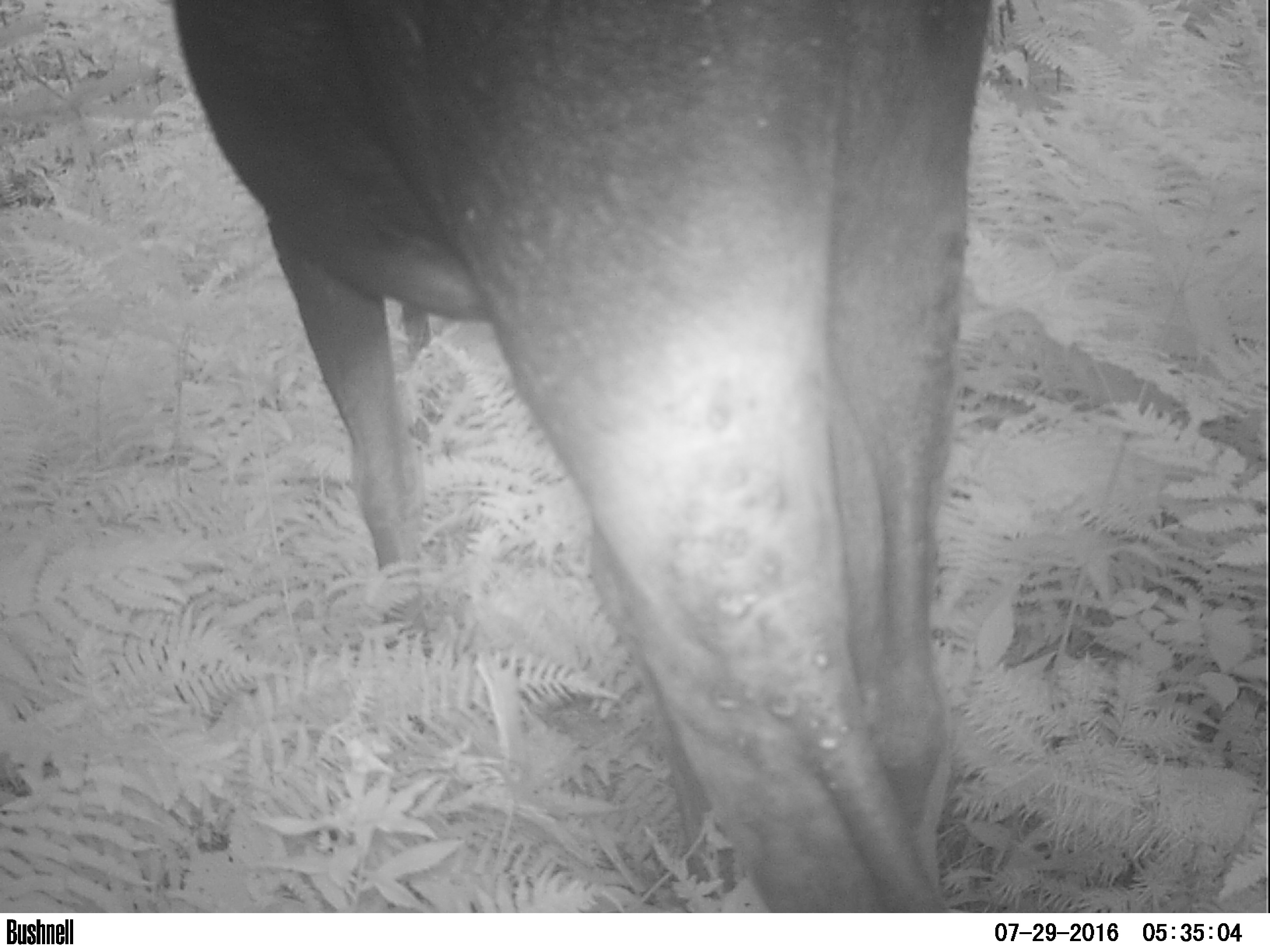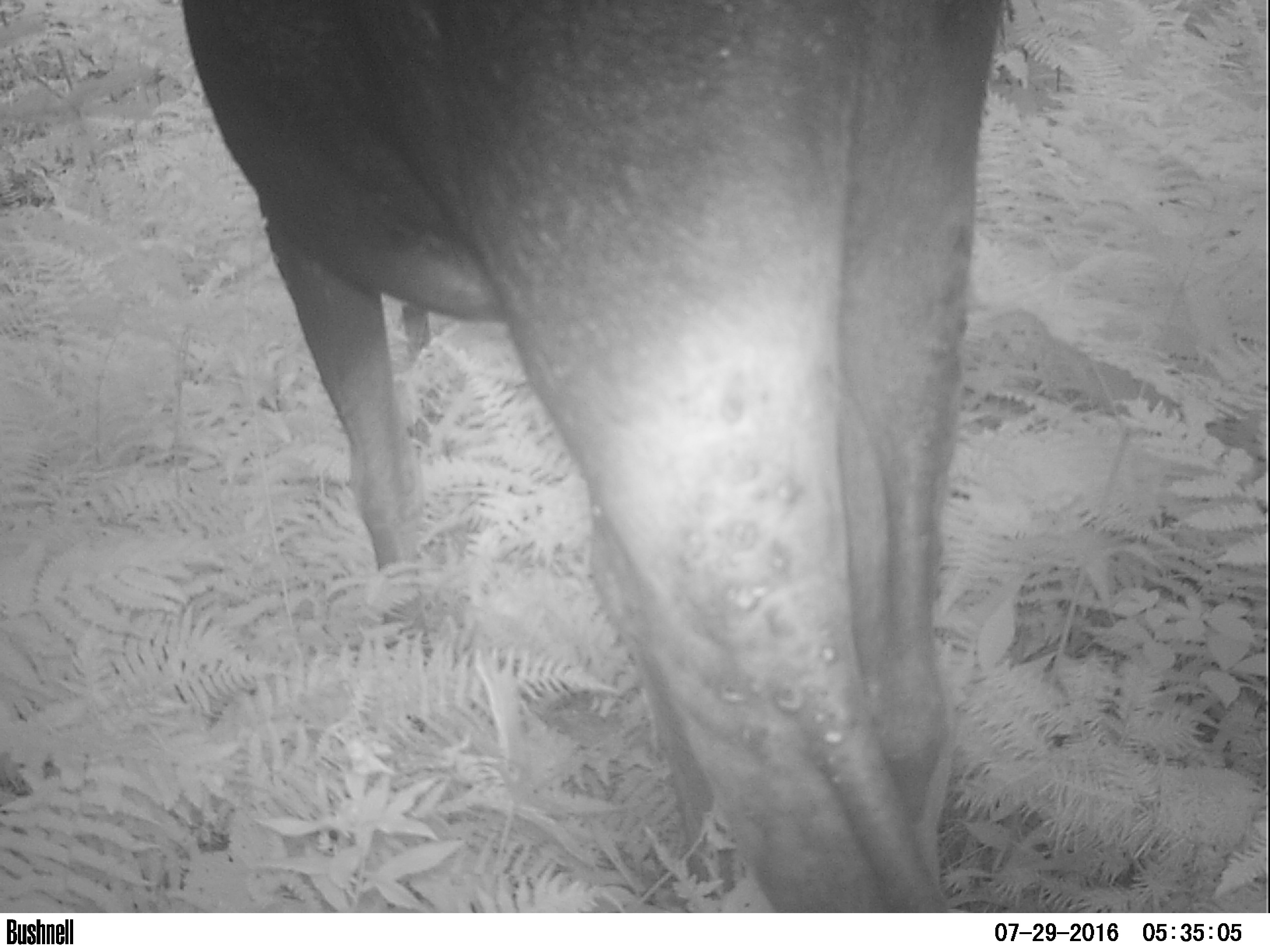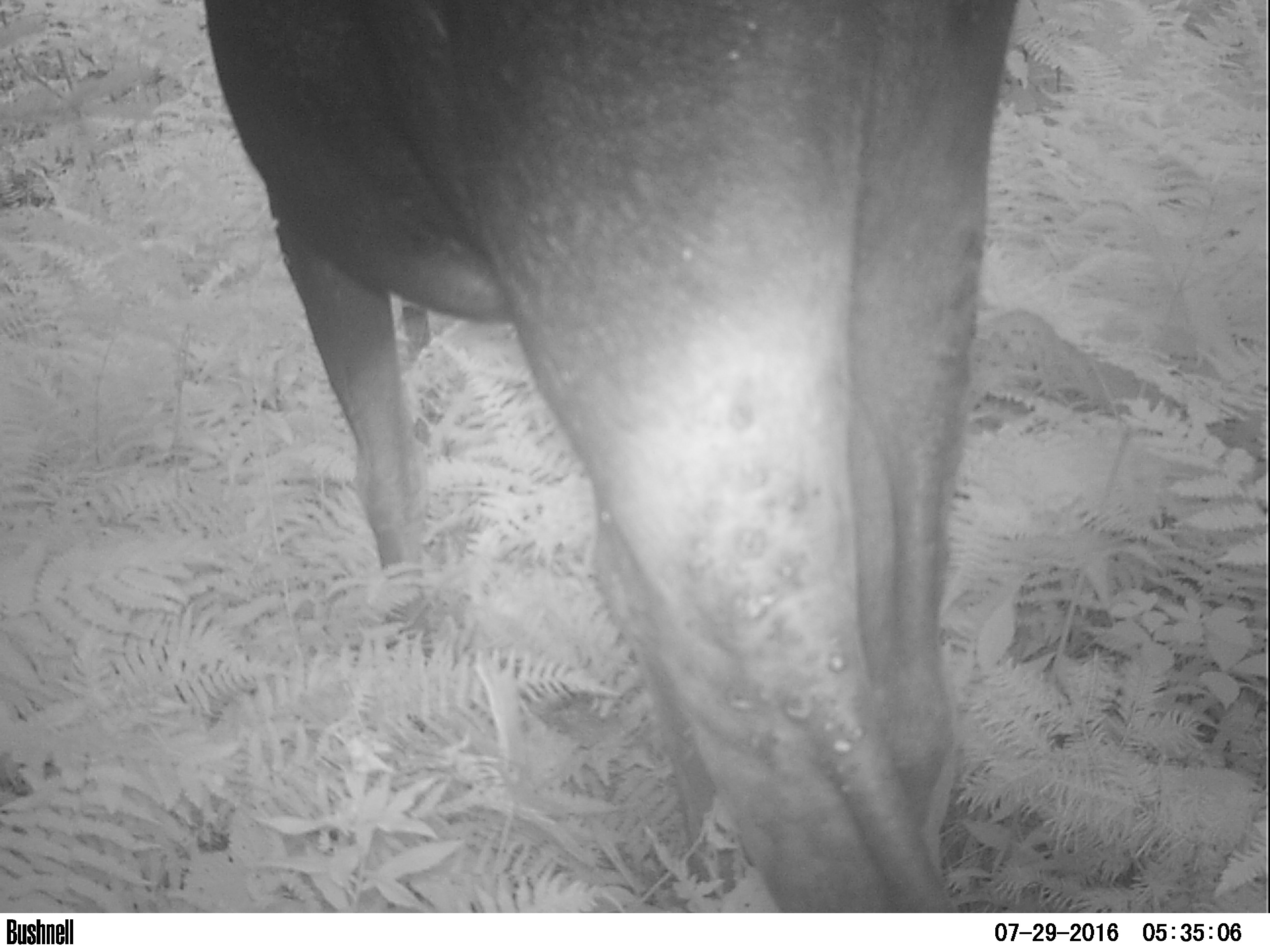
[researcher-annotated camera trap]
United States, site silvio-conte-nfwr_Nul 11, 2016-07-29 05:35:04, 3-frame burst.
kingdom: Animalia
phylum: Chordata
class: Mammalia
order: Artiodactyla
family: Cervidae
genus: Alces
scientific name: Alces alces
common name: moose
Moose (Alces alces).